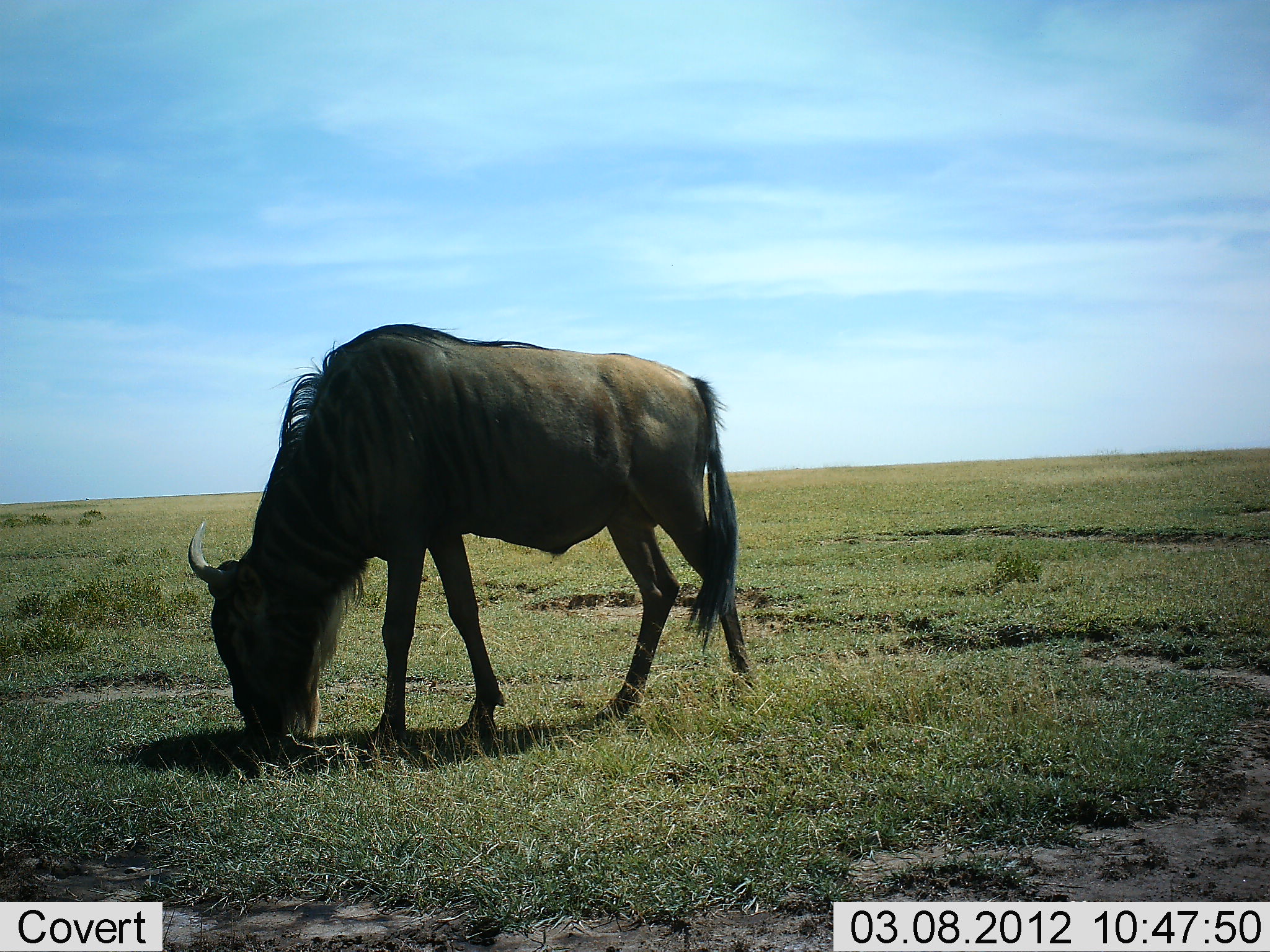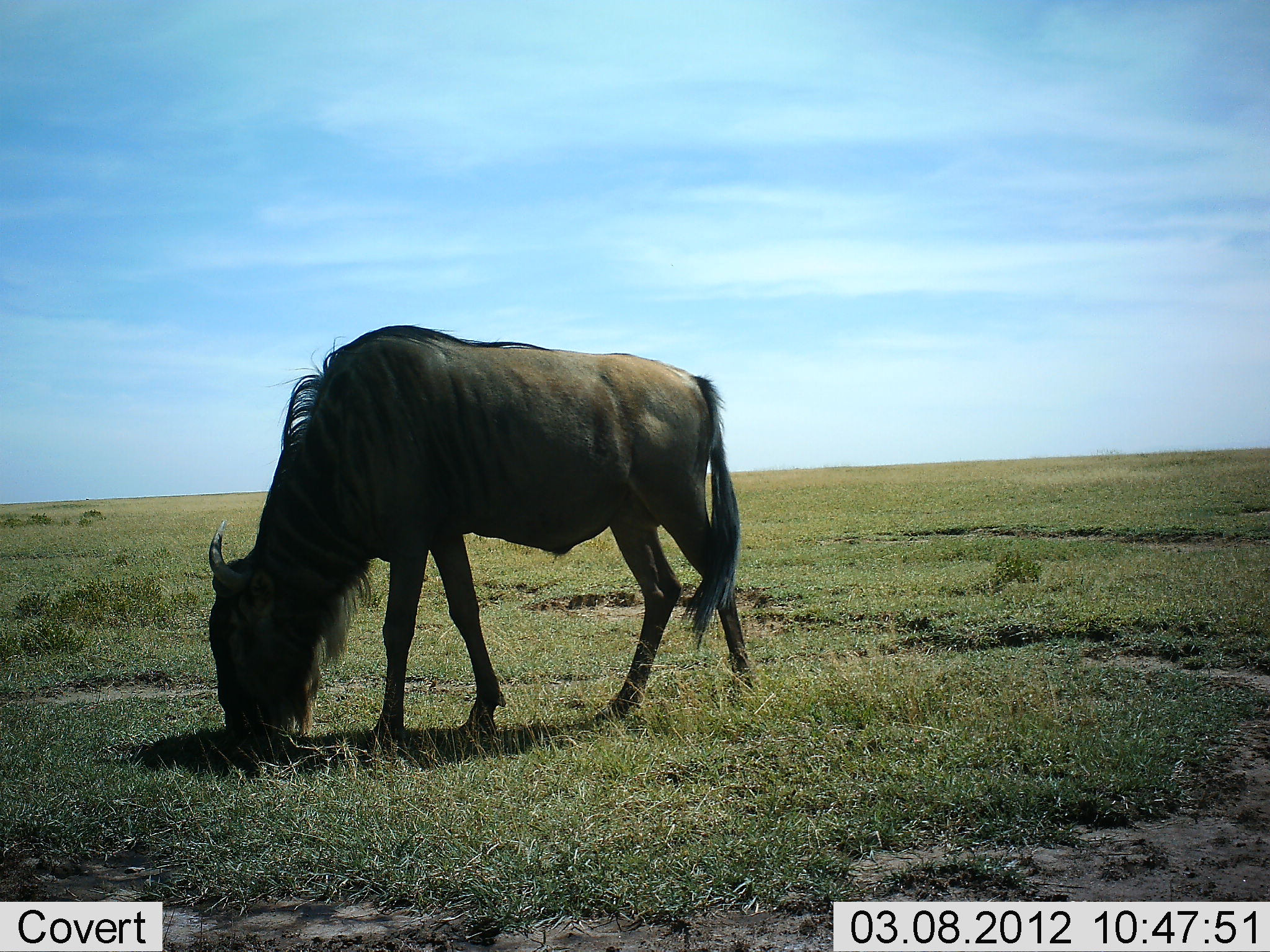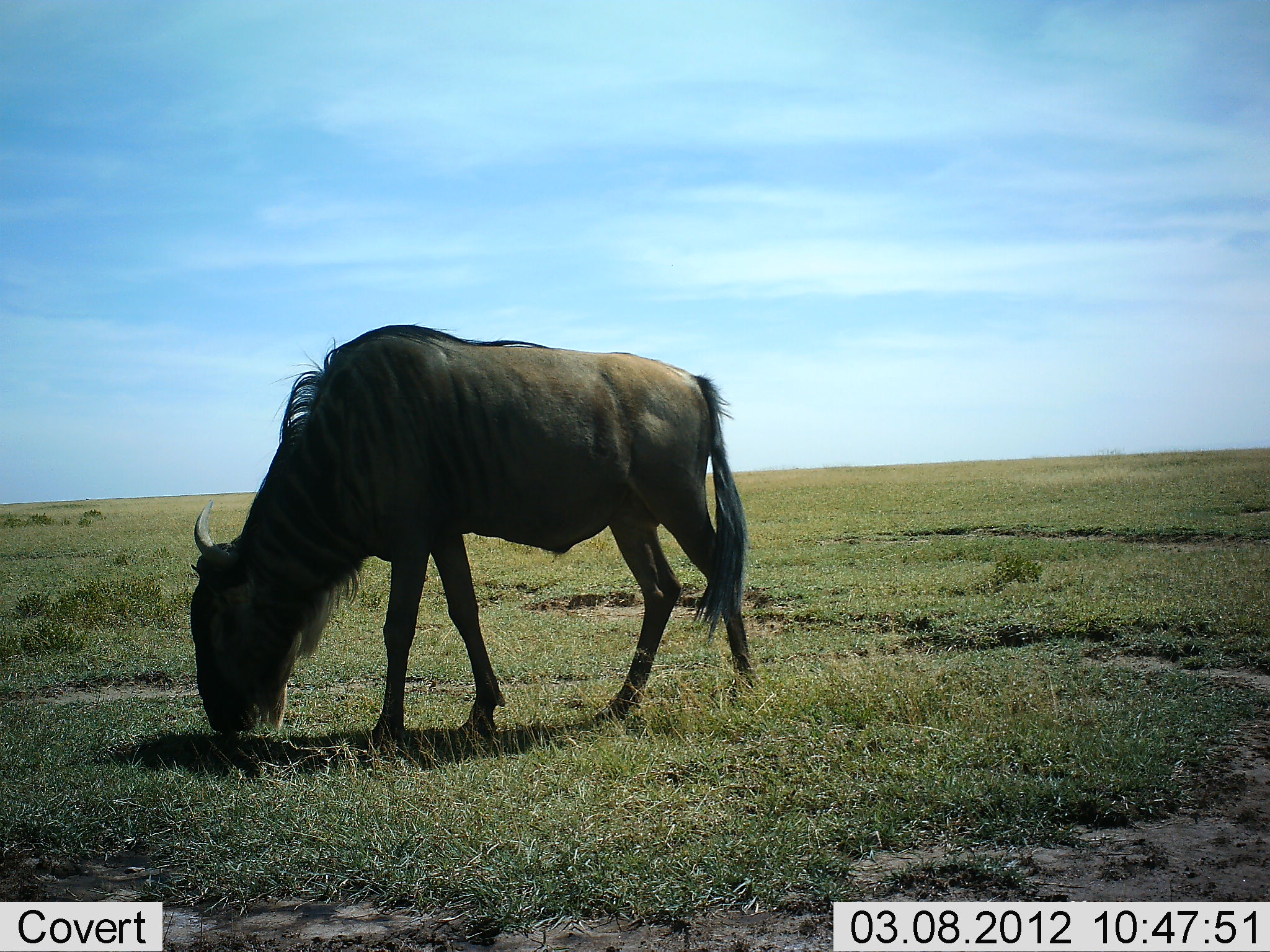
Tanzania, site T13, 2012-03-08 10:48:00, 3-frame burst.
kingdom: Animalia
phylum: Chordata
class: Mammalia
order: Artiodactyla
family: Bovidae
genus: Connochaetes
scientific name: Connochaetes taurinus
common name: blue wildebeest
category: wildebeest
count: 1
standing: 11%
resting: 0%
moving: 0%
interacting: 0%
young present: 0%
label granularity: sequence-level